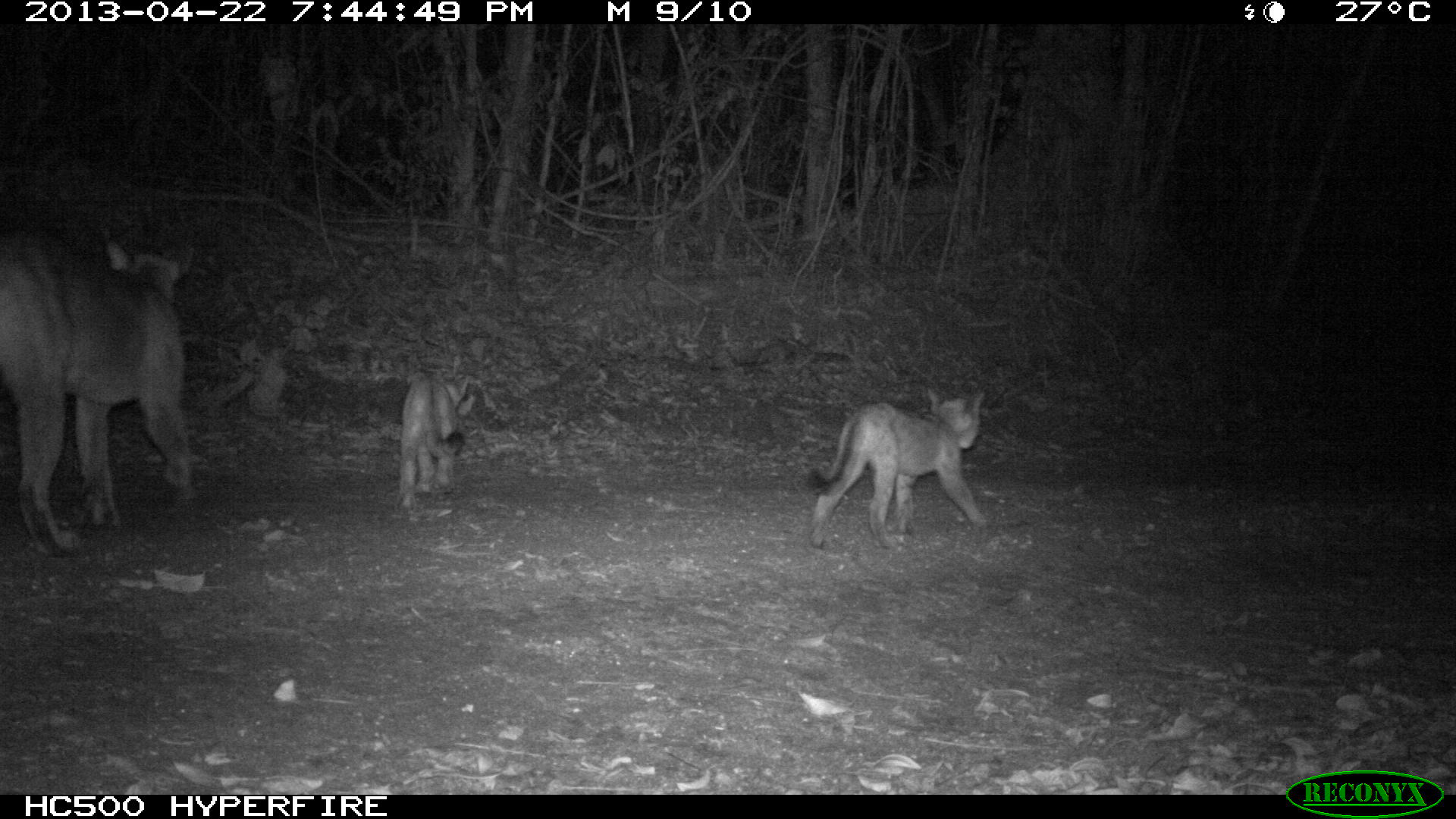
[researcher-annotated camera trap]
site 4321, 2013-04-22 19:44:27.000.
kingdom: Animalia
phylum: Chordata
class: Mammalia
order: Carnivora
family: Felidae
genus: Puma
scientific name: Puma concolor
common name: mountain lion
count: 3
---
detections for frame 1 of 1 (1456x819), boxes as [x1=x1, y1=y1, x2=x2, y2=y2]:
puma concolor: [x1=4, y1=225, x2=199, y2=552]; [x1=802, y1=386, x2=987, y2=551]; [x1=397, y1=371, x2=476, y2=511]